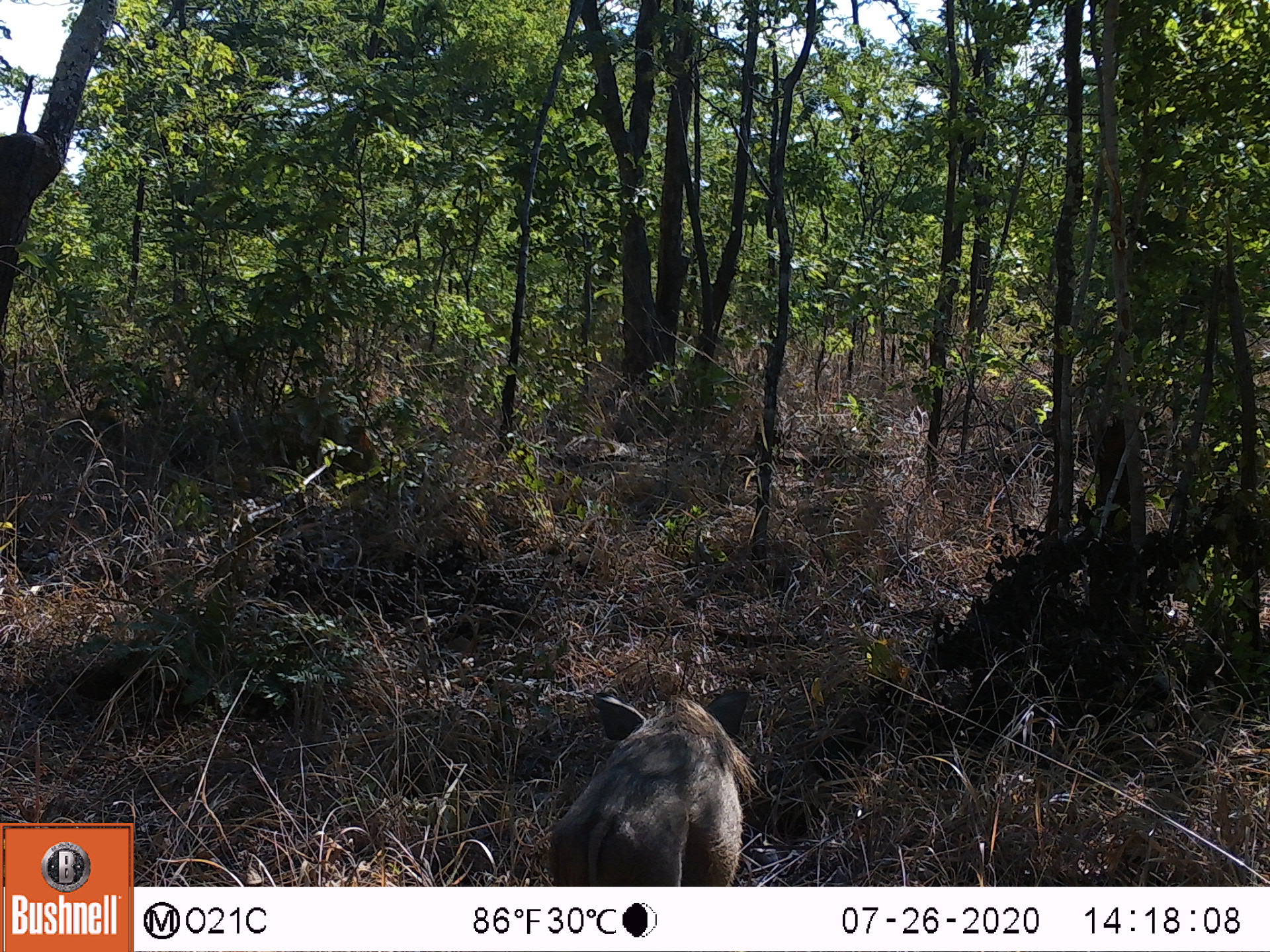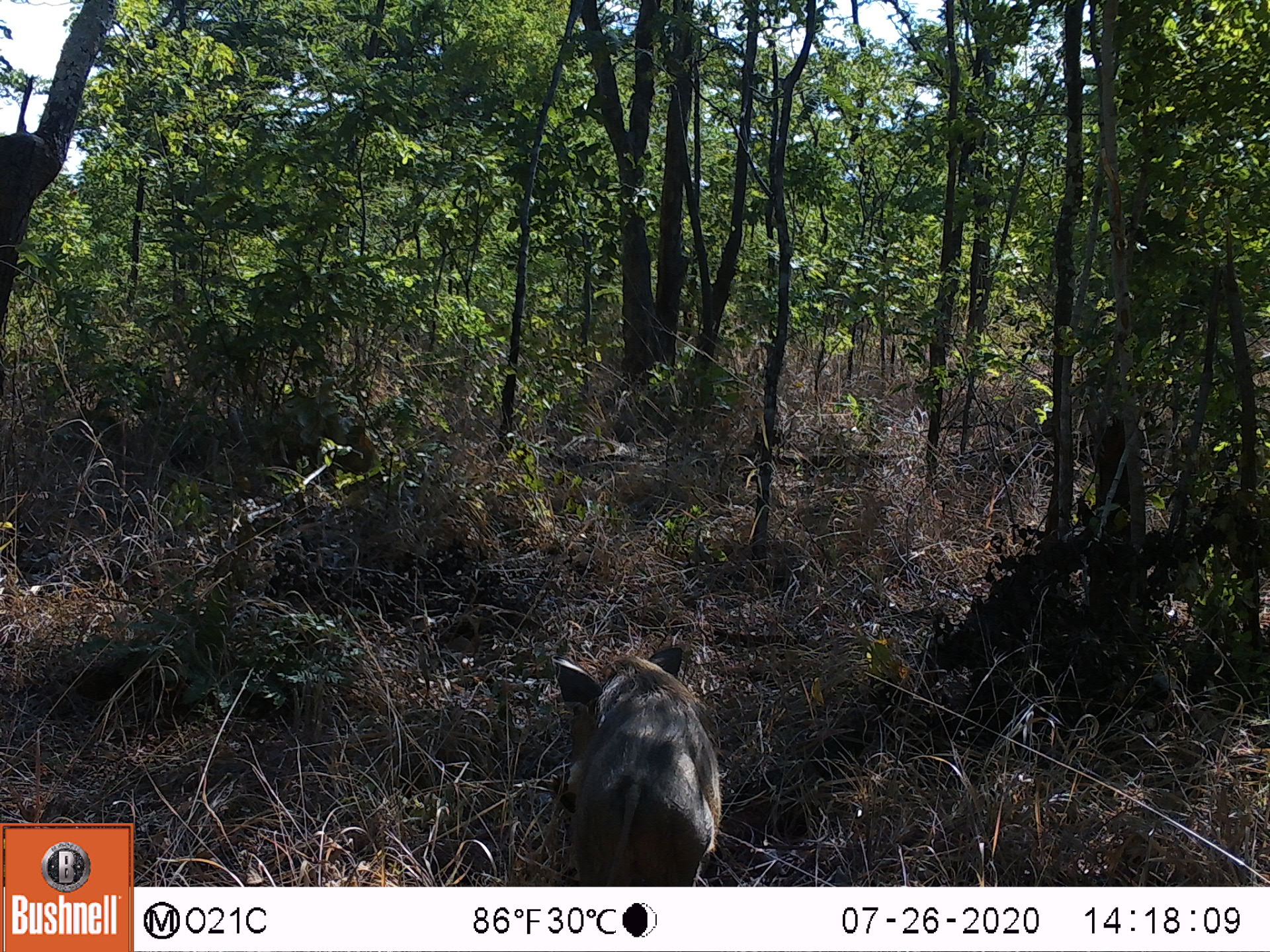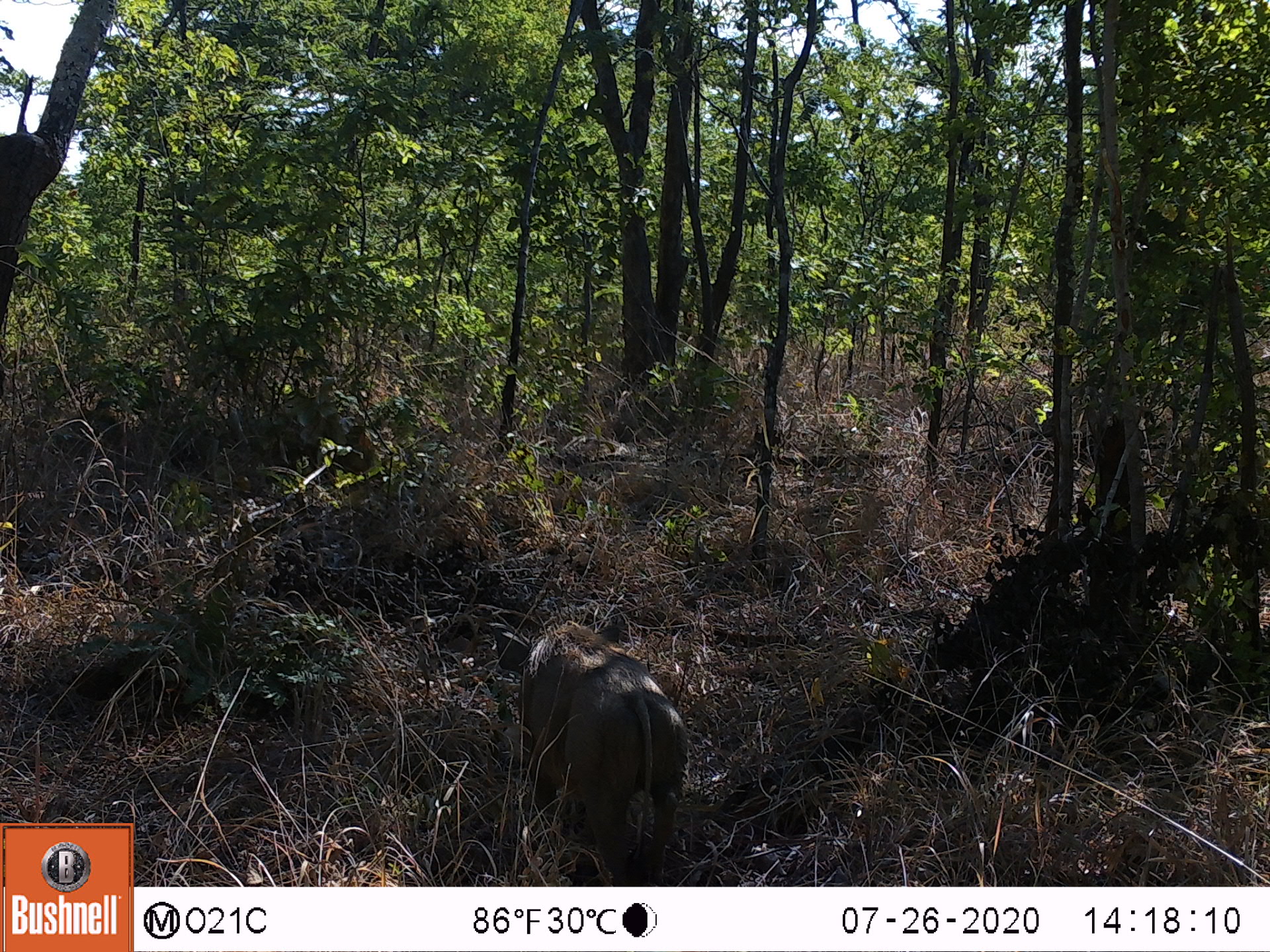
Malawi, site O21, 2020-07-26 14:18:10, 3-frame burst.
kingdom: Animalia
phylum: Chordata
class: Mammalia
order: Artiodactyla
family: Suidae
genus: Phacochoerus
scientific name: Phacochoerus africanus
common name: common warthog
Common warthog (Phacochoerus africanus), count 1.